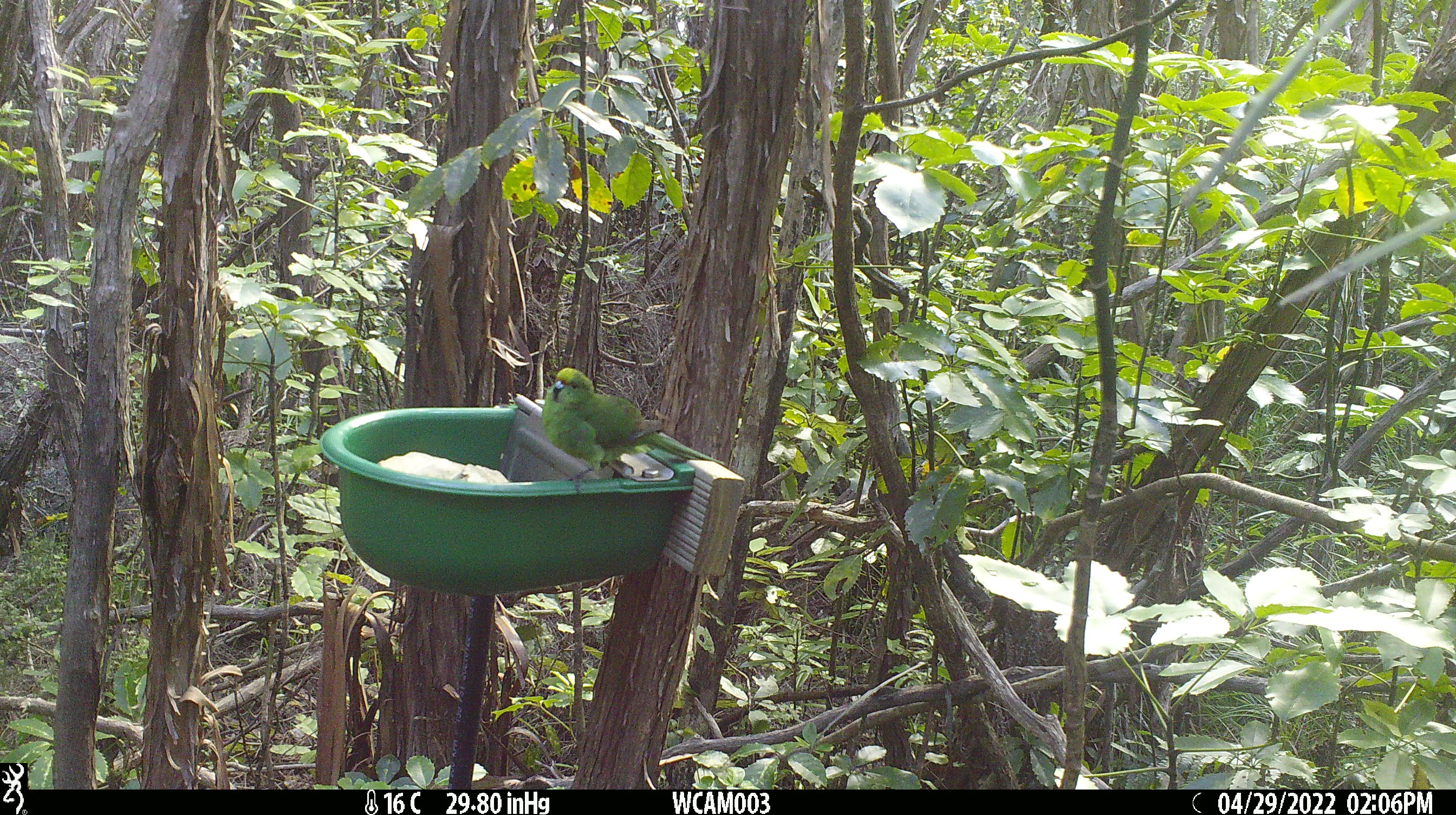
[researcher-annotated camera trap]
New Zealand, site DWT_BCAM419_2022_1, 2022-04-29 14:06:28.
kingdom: Animalia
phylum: Chordata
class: Aves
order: Psittaciformes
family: Psittaculidae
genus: Cyanoramphus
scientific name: Cyanoramphus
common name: parakeet